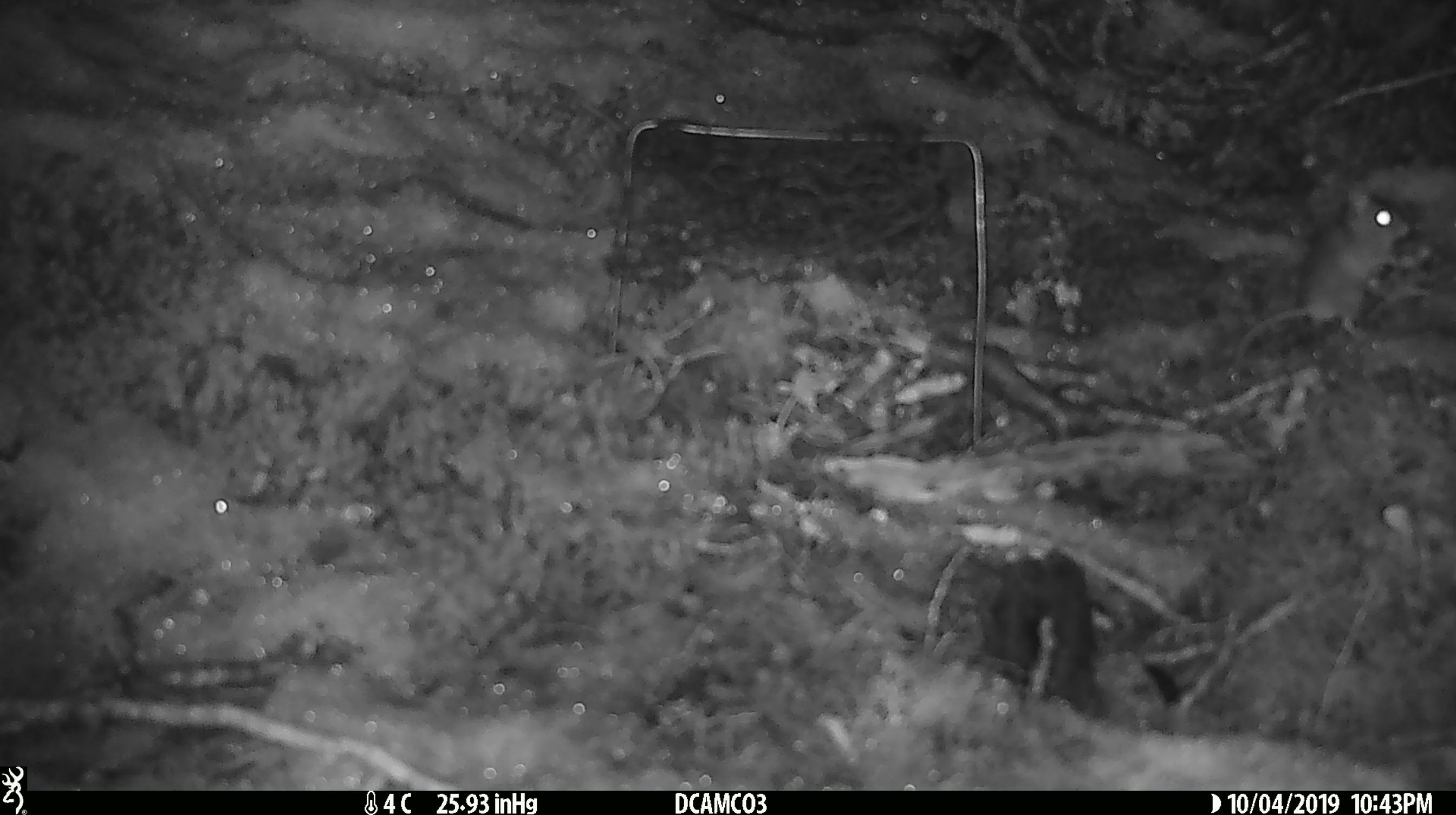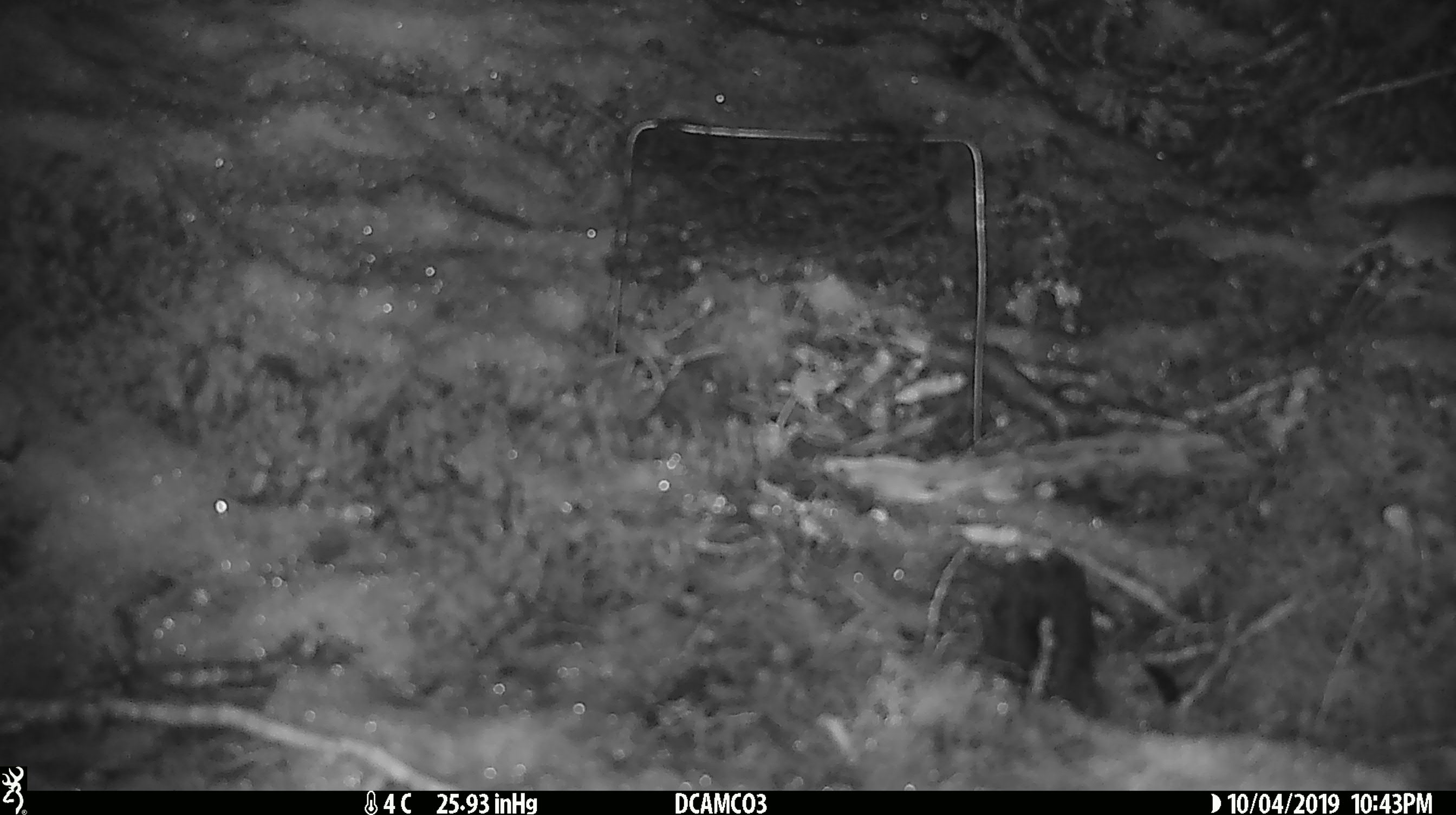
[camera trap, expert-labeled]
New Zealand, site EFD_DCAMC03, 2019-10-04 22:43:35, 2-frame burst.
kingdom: Animalia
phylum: Chordata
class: Mammalia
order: Rodentia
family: Muridae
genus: Mus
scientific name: Mus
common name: mouse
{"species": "mouse (Mus)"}